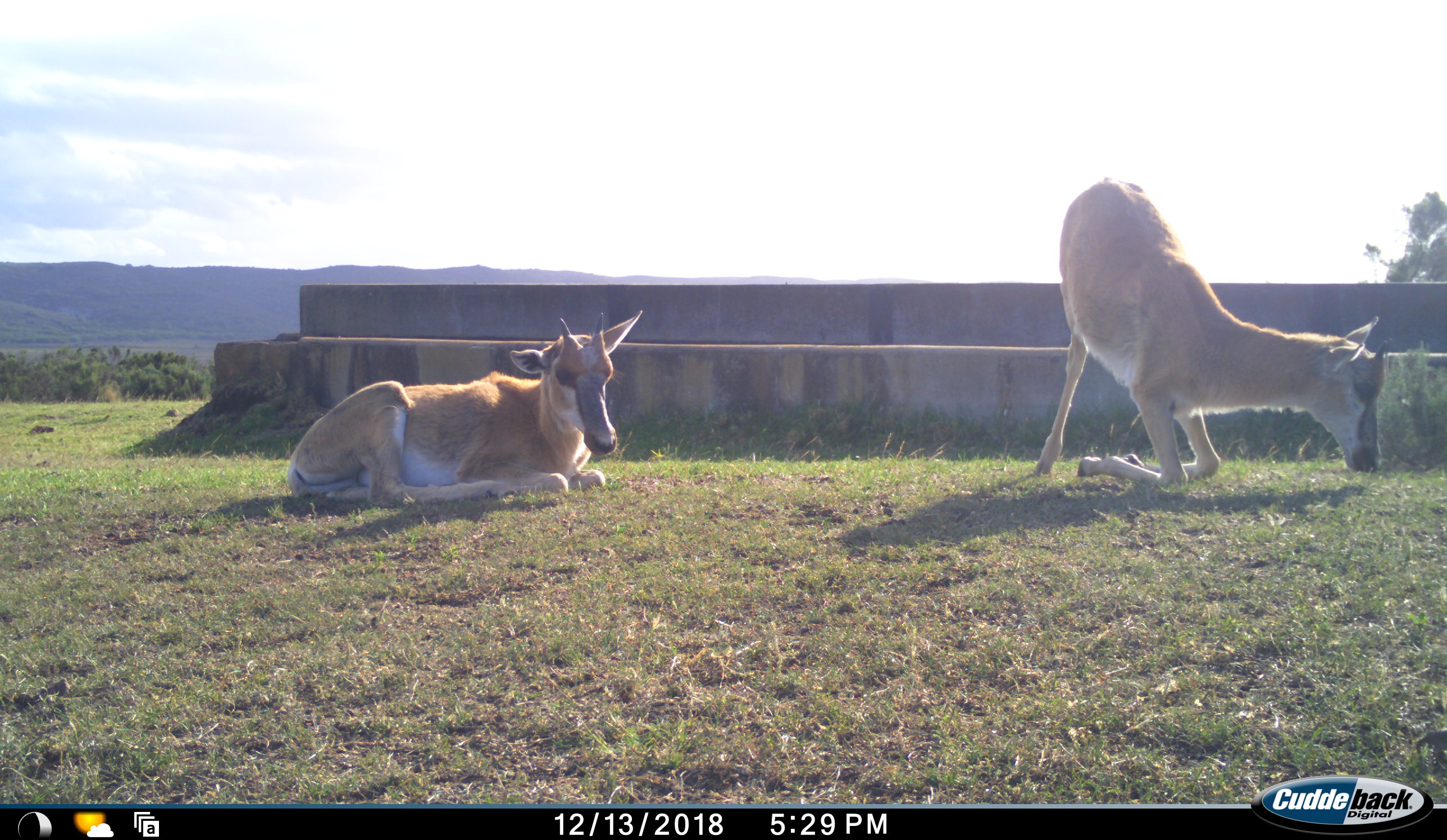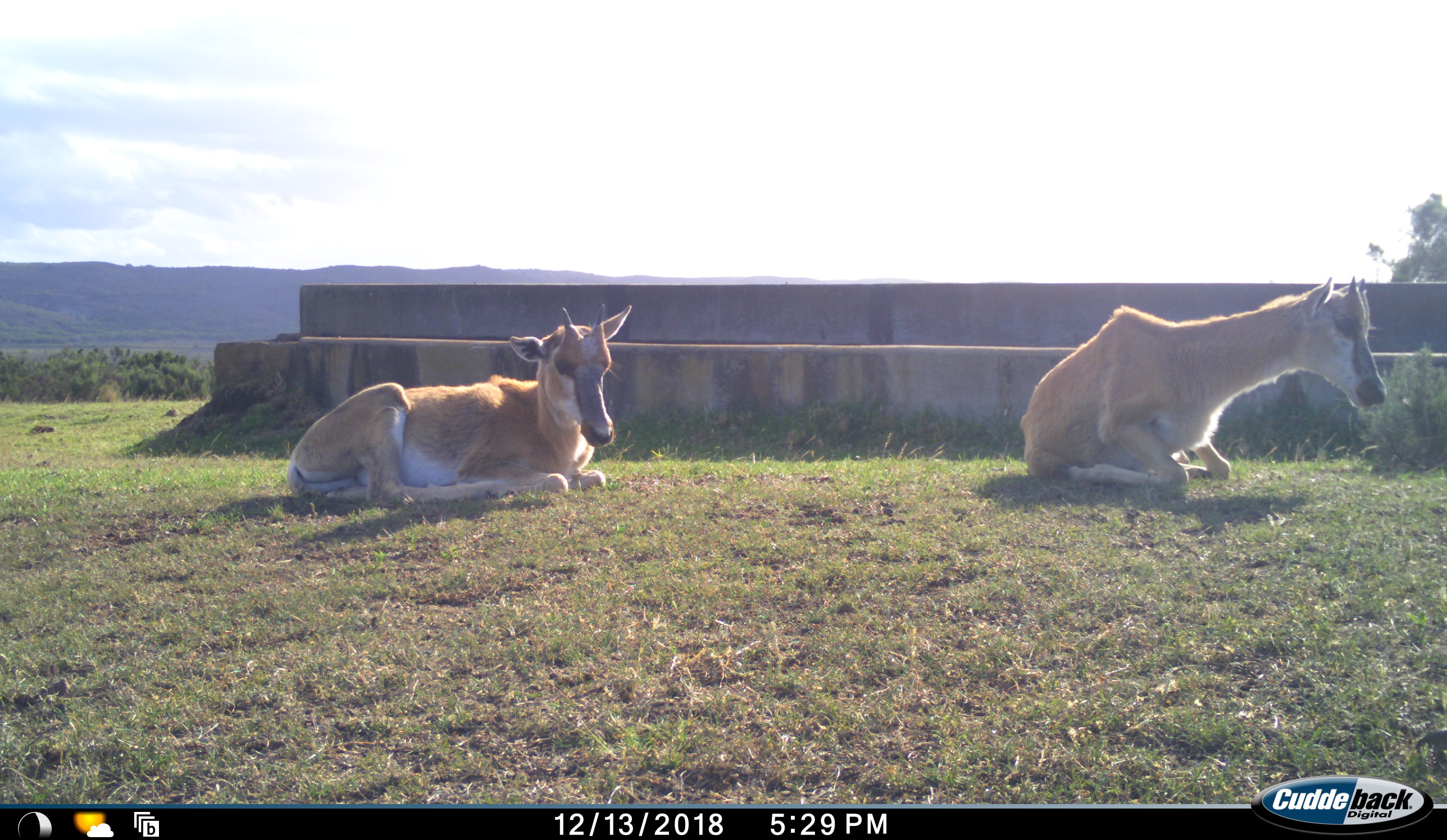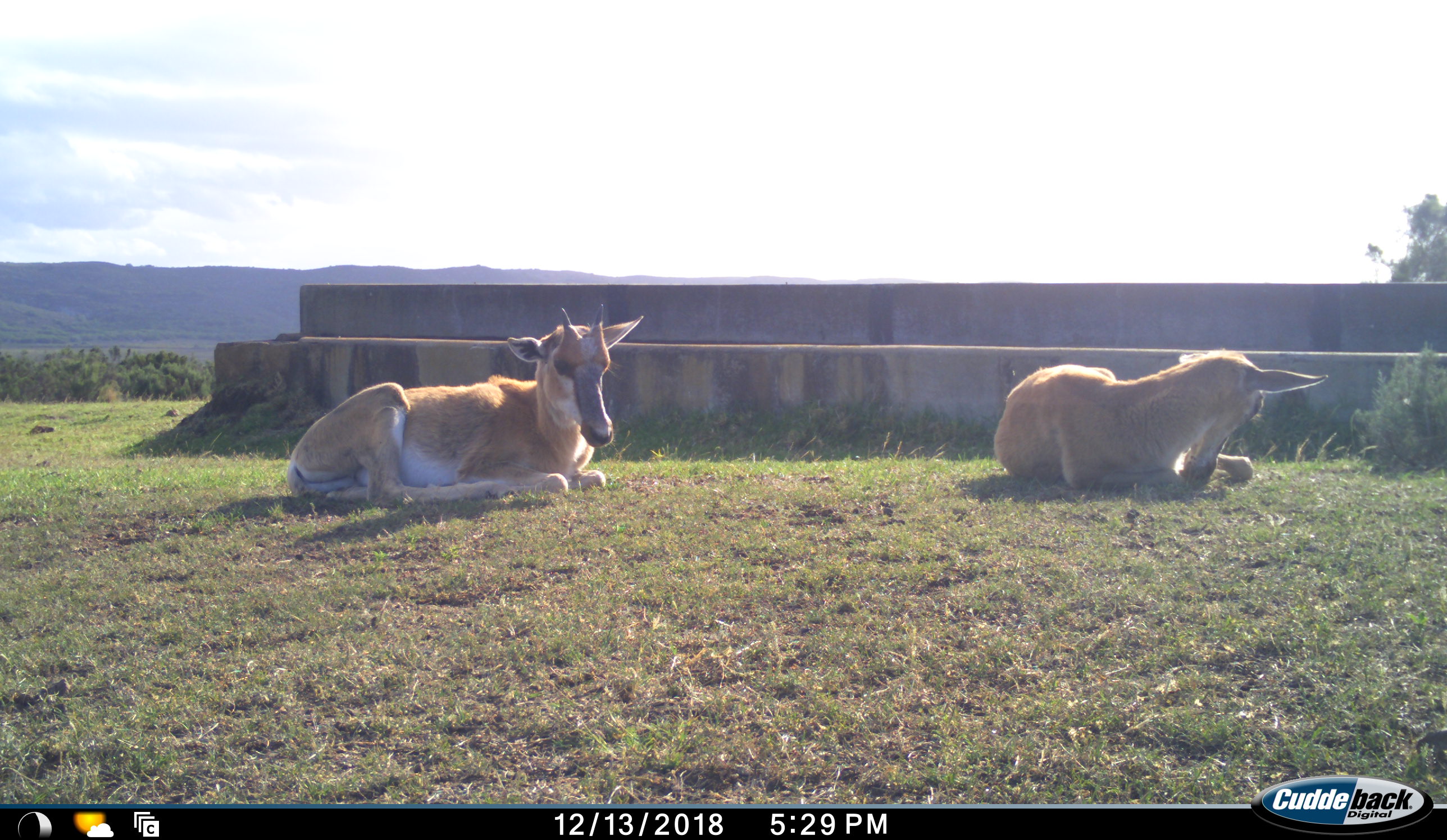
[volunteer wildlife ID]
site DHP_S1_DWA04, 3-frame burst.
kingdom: Animalia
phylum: Chordata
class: Mammalia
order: Artiodactyla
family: Bovidae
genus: Damaliscus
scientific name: Damaliscus pygargus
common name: bontebok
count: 2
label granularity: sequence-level